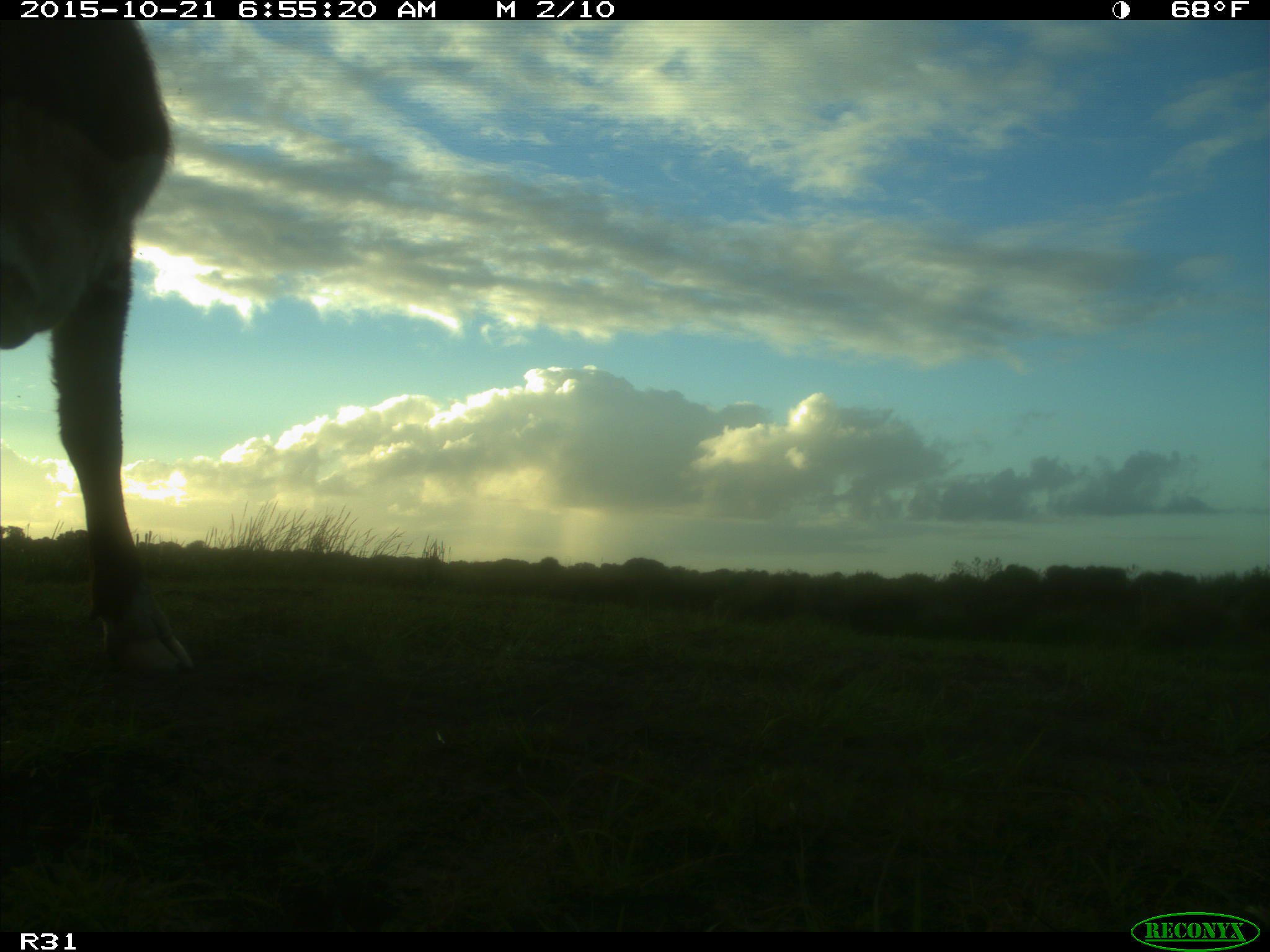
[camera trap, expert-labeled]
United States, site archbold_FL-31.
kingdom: Animalia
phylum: Chordata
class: Mammalia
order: Artiodactyla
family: Bovidae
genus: Bos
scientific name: Bos taurus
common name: domestic cow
Bos taurus (domestic cow).